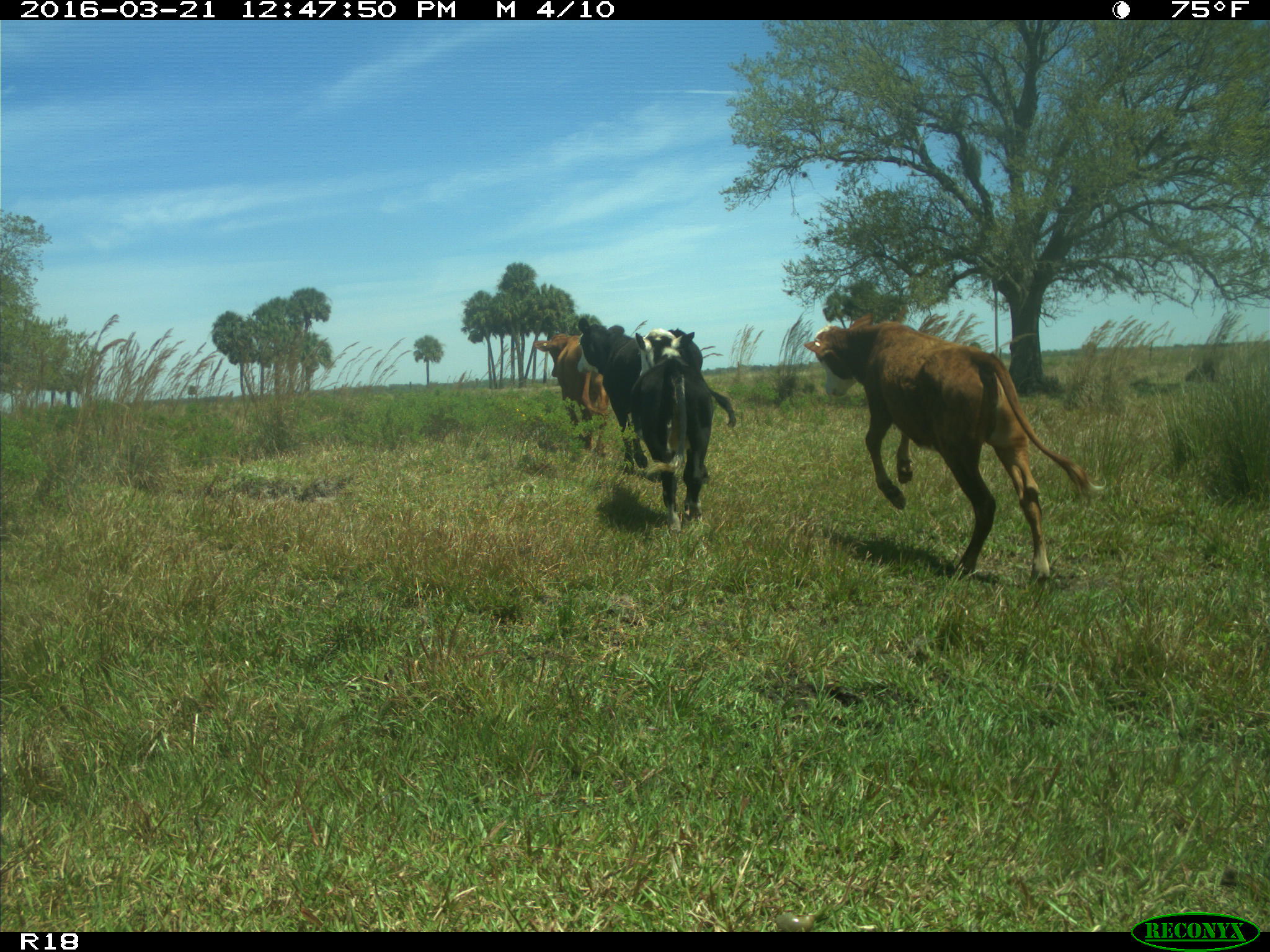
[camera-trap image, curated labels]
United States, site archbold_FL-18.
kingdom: Animalia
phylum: Chordata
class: Mammalia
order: Artiodactyla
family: Bovidae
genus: Bos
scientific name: Bos taurus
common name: domestic cow